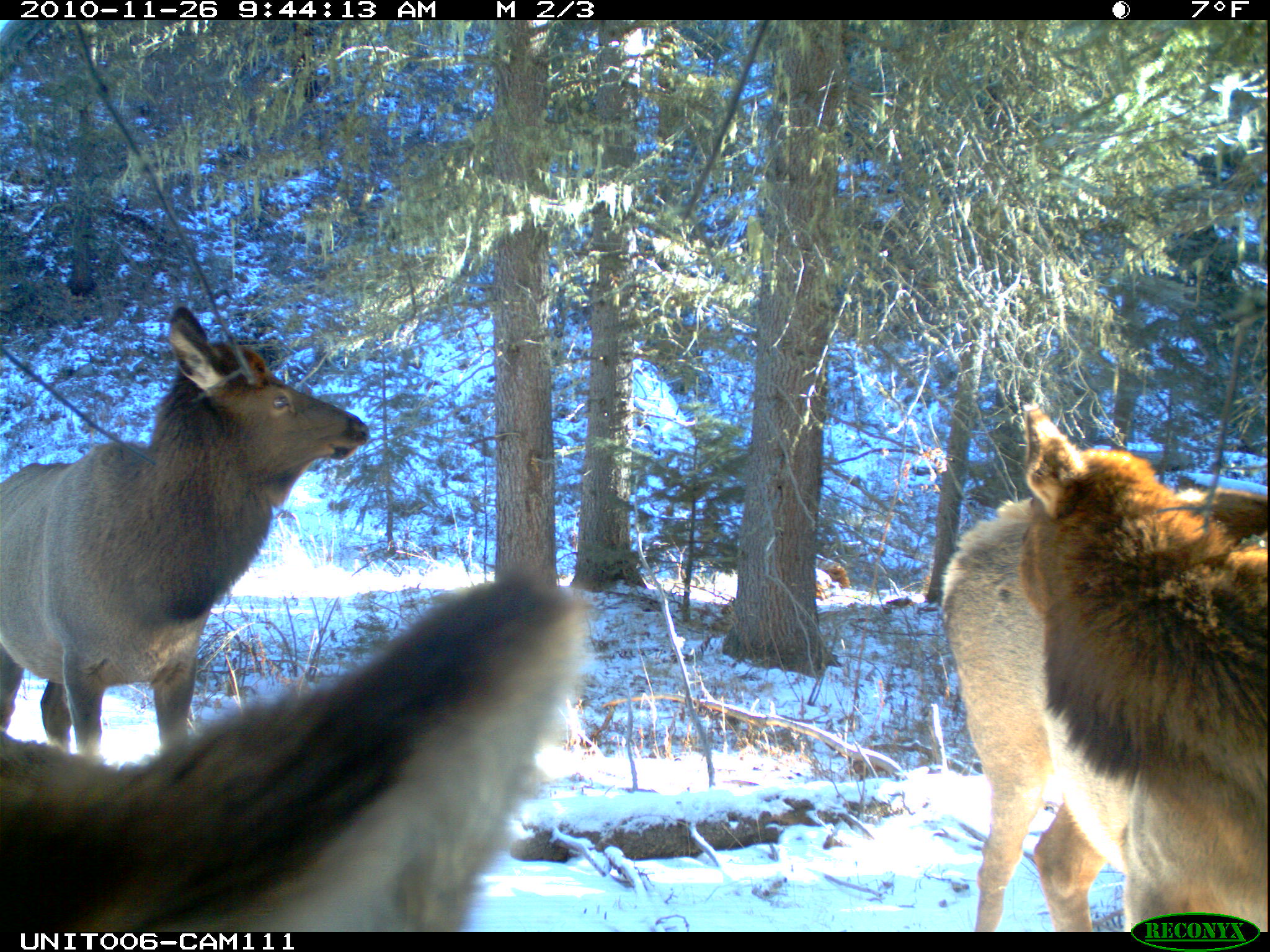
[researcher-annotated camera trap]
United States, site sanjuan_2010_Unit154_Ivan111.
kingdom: Animalia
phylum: Chordata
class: Mammalia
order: Artiodactyla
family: Cervidae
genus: Cervus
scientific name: Cervus elaphus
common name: red deer